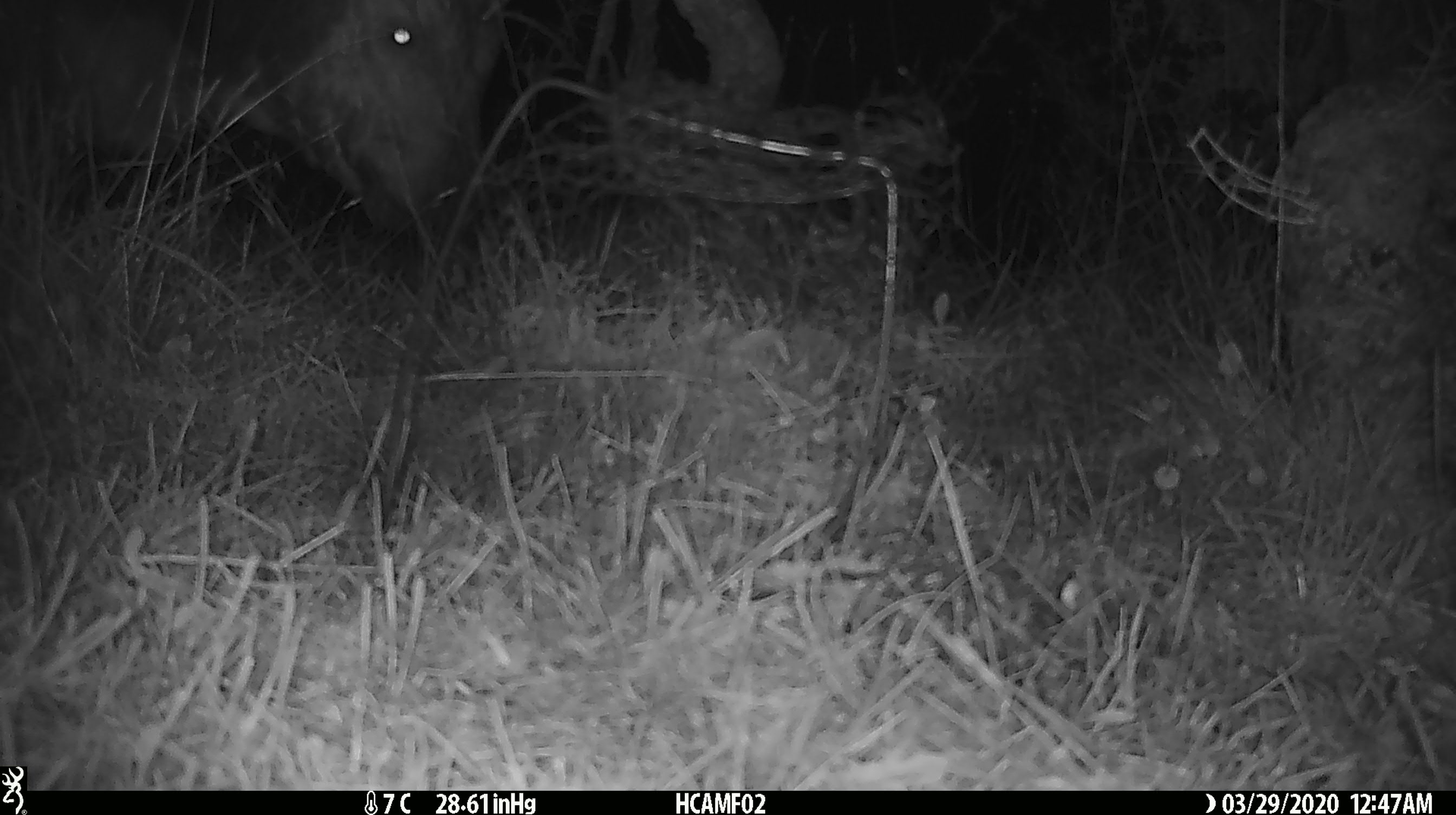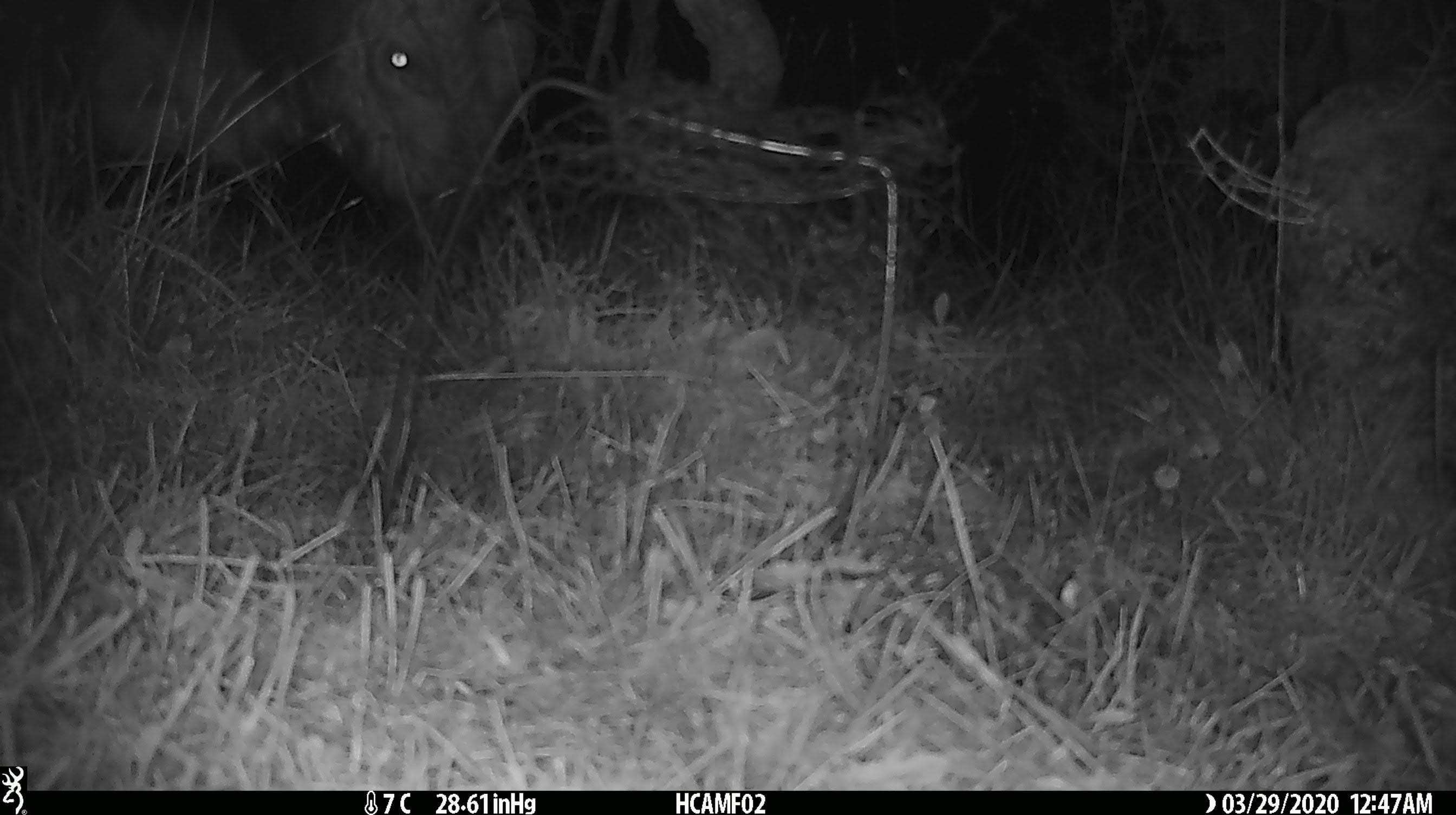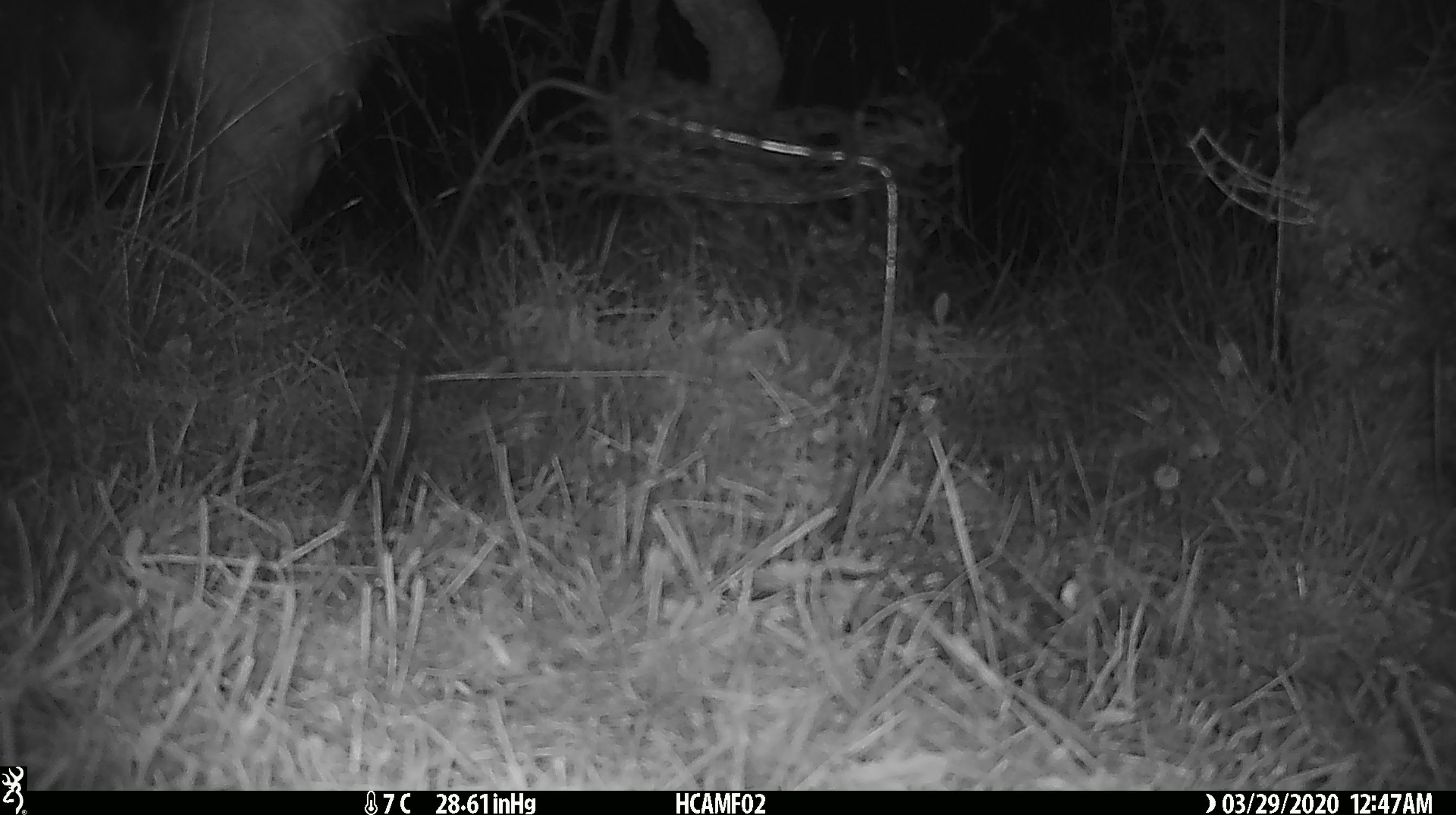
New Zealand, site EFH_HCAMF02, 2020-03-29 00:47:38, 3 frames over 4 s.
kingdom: Animalia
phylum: Chordata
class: Mammalia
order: Artiodactyla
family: Bovidae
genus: Bos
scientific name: Bos taurus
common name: domestic cow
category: cow